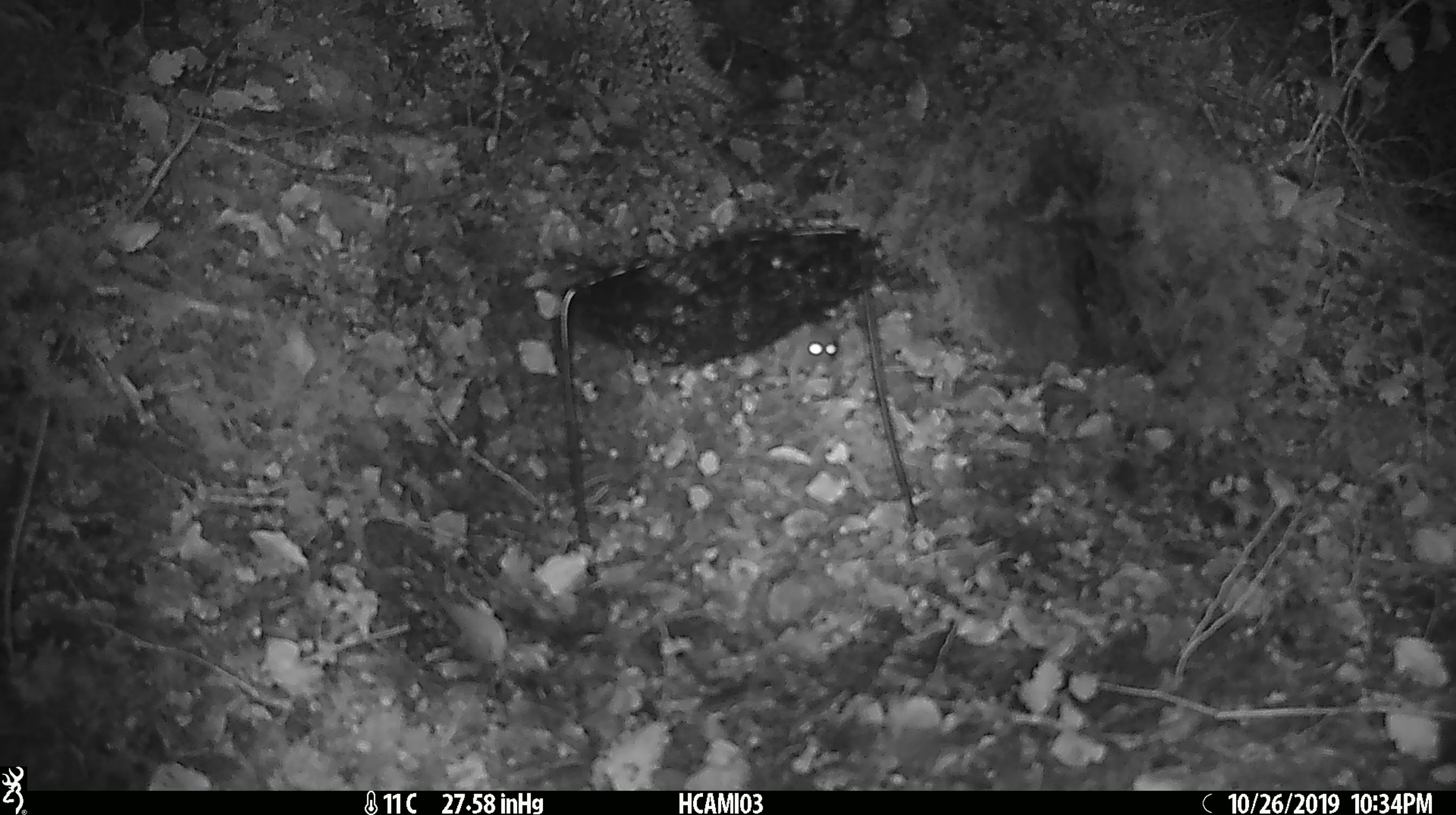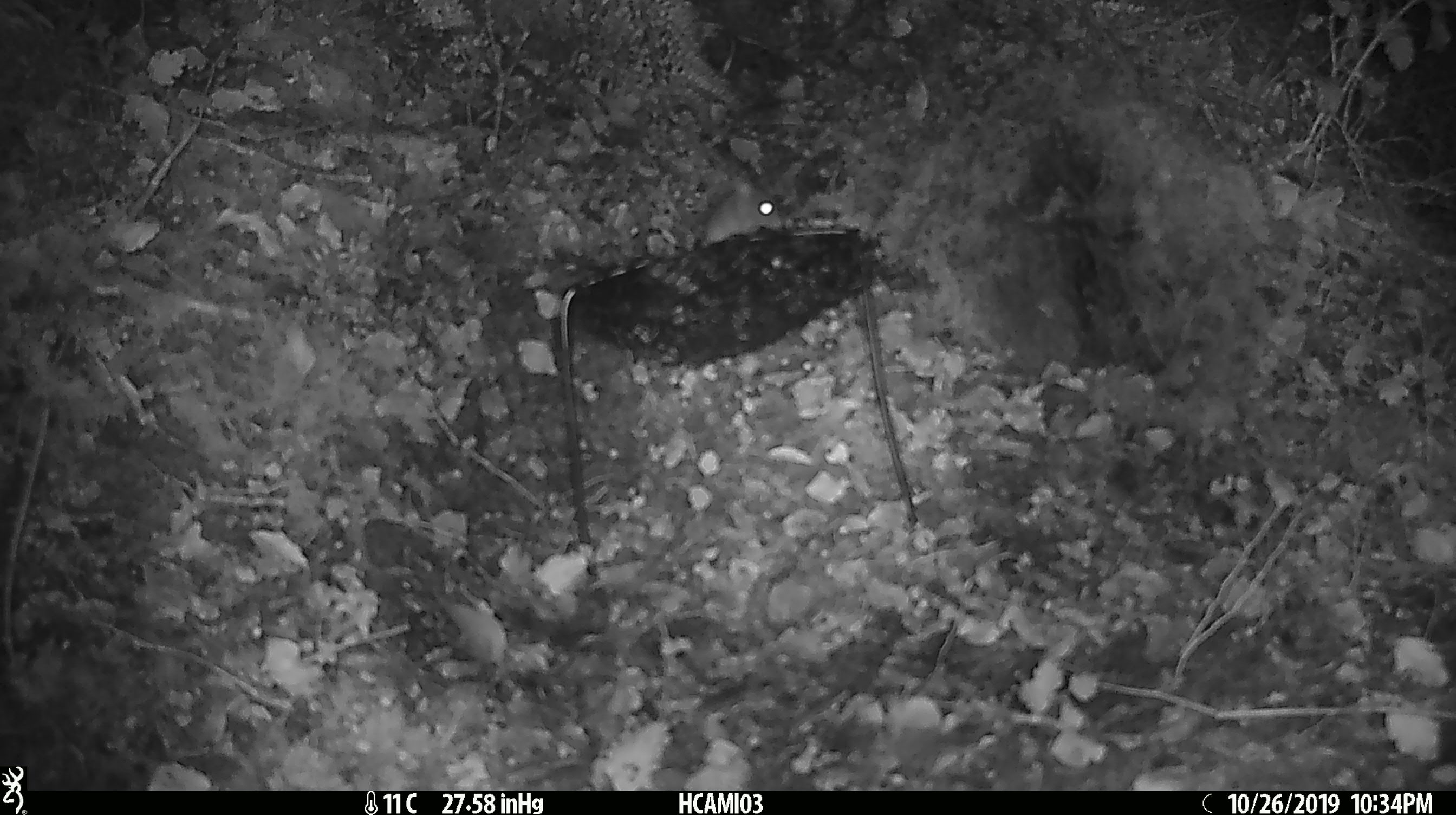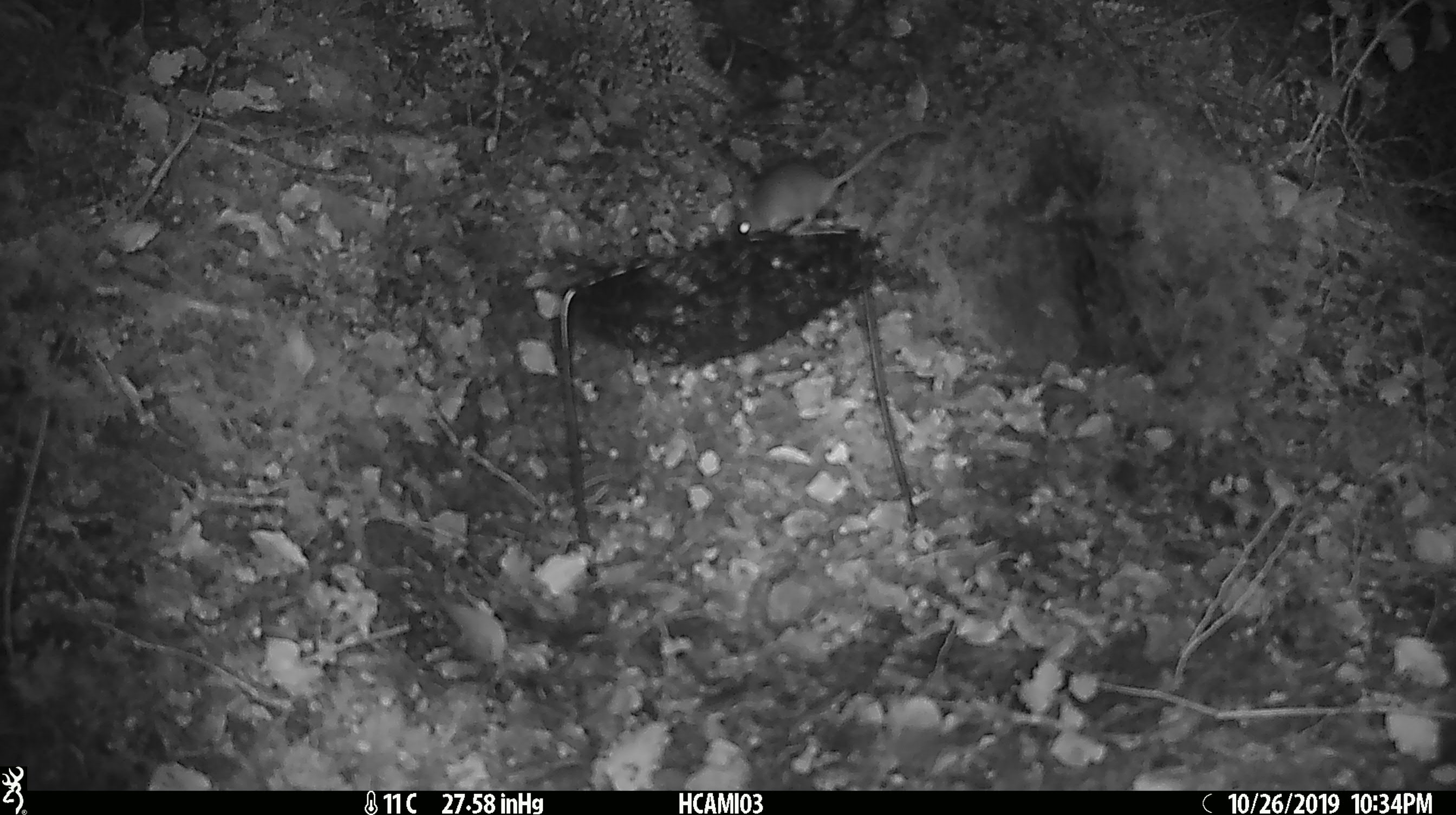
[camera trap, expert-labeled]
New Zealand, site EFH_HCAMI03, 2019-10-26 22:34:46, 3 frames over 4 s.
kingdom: Animalia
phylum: Chordata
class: Mammalia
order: Rodentia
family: Muridae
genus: Mus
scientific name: Mus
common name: mouse